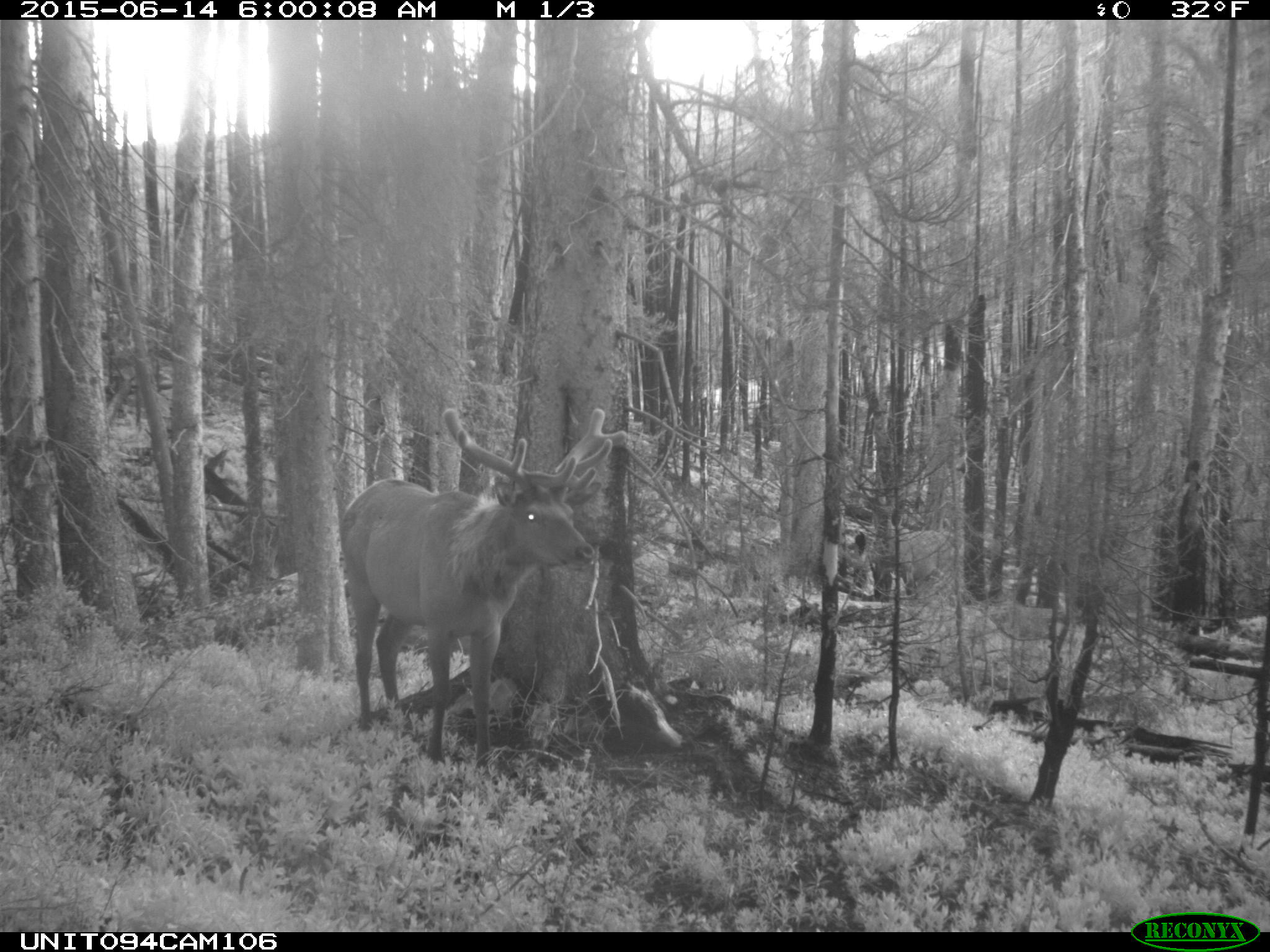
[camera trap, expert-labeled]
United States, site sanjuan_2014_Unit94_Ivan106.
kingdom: Animalia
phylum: Chordata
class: Mammalia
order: Artiodactyla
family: Cervidae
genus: Cervus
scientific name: Cervus elaphus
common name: red deer